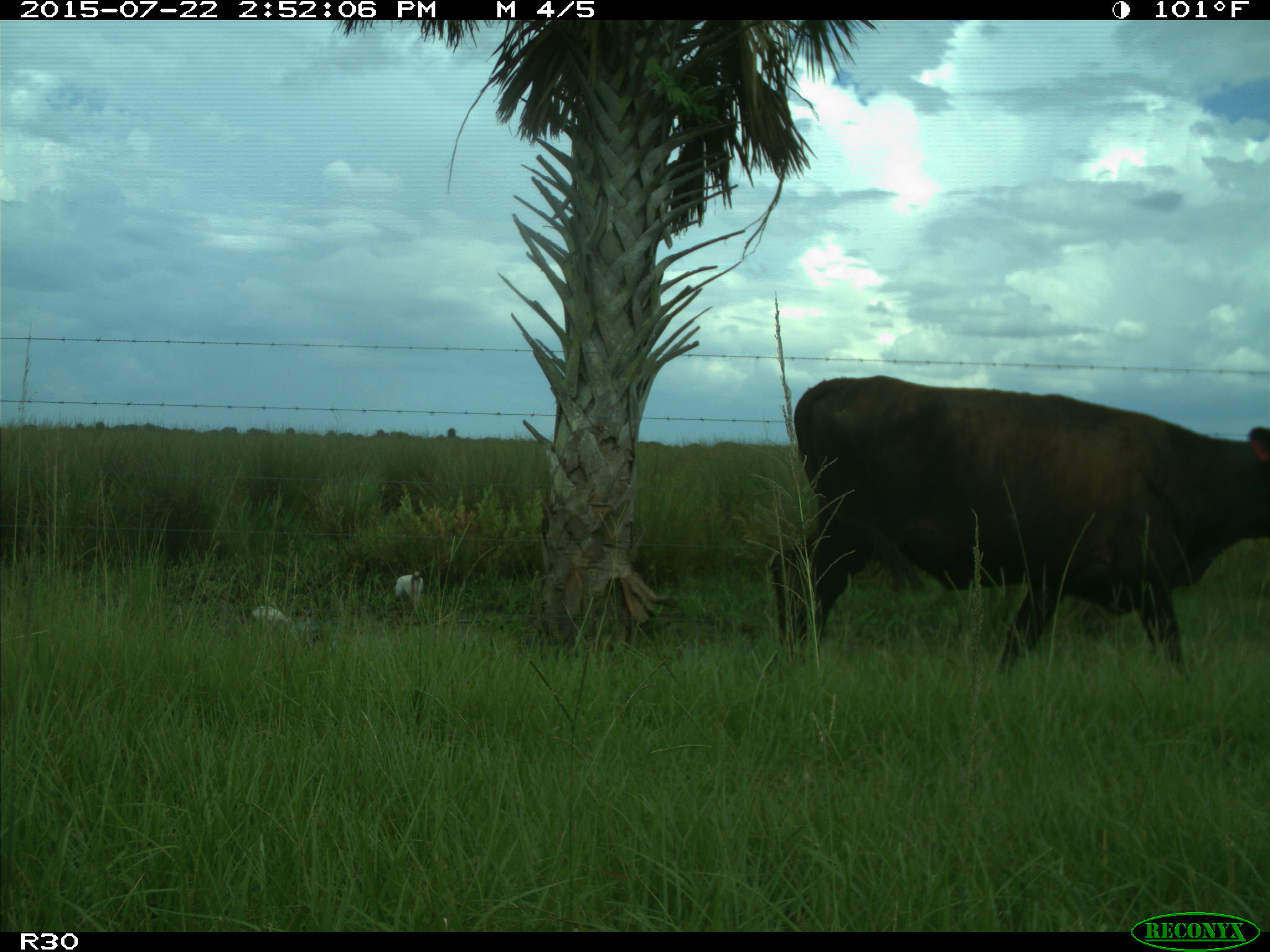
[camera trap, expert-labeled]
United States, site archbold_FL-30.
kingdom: Animalia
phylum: Chordata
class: Mammalia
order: Artiodactyla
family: Bovidae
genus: Bos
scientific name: Bos taurus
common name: domestic cow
Bos taurus (domestic cow).